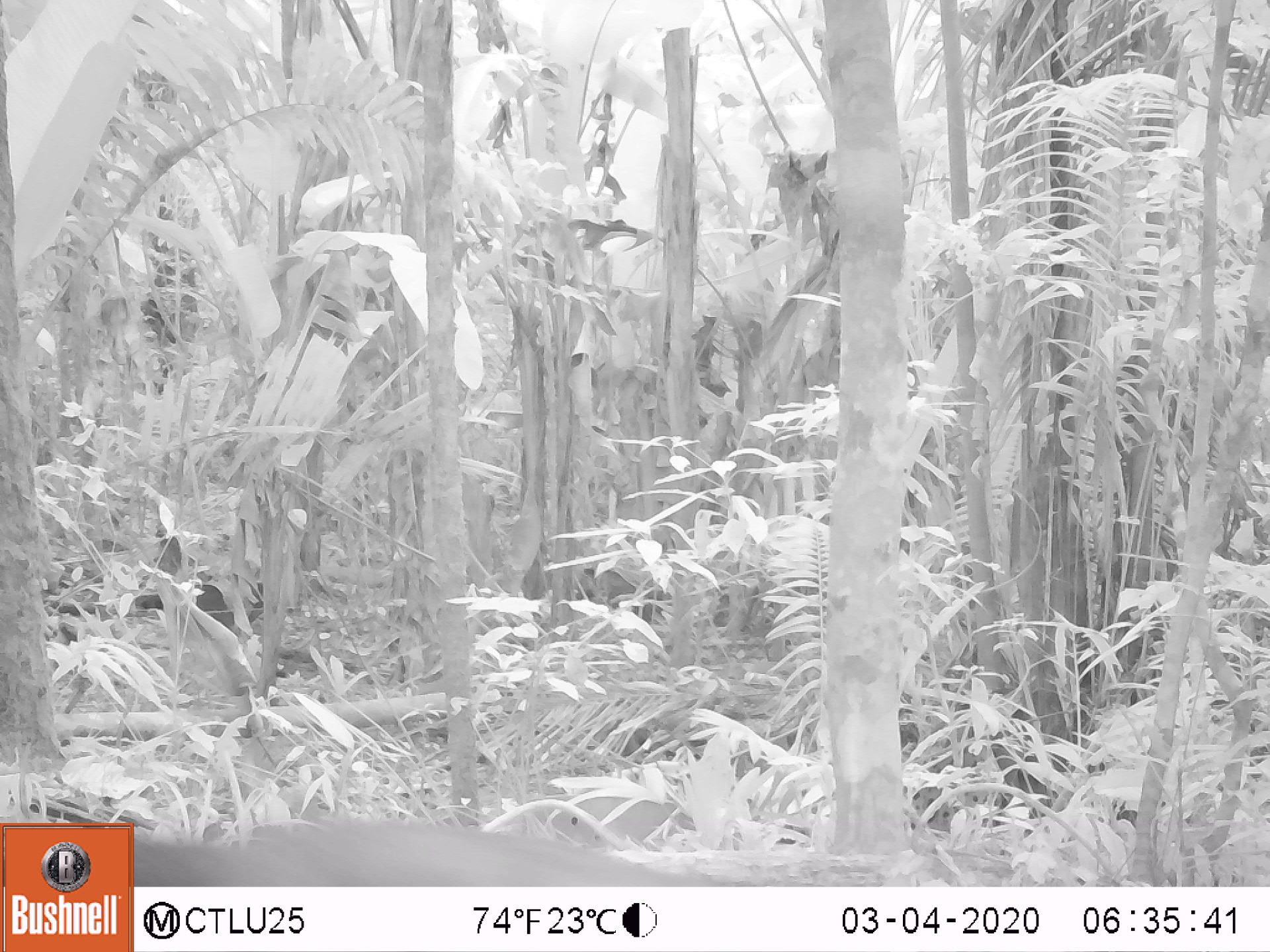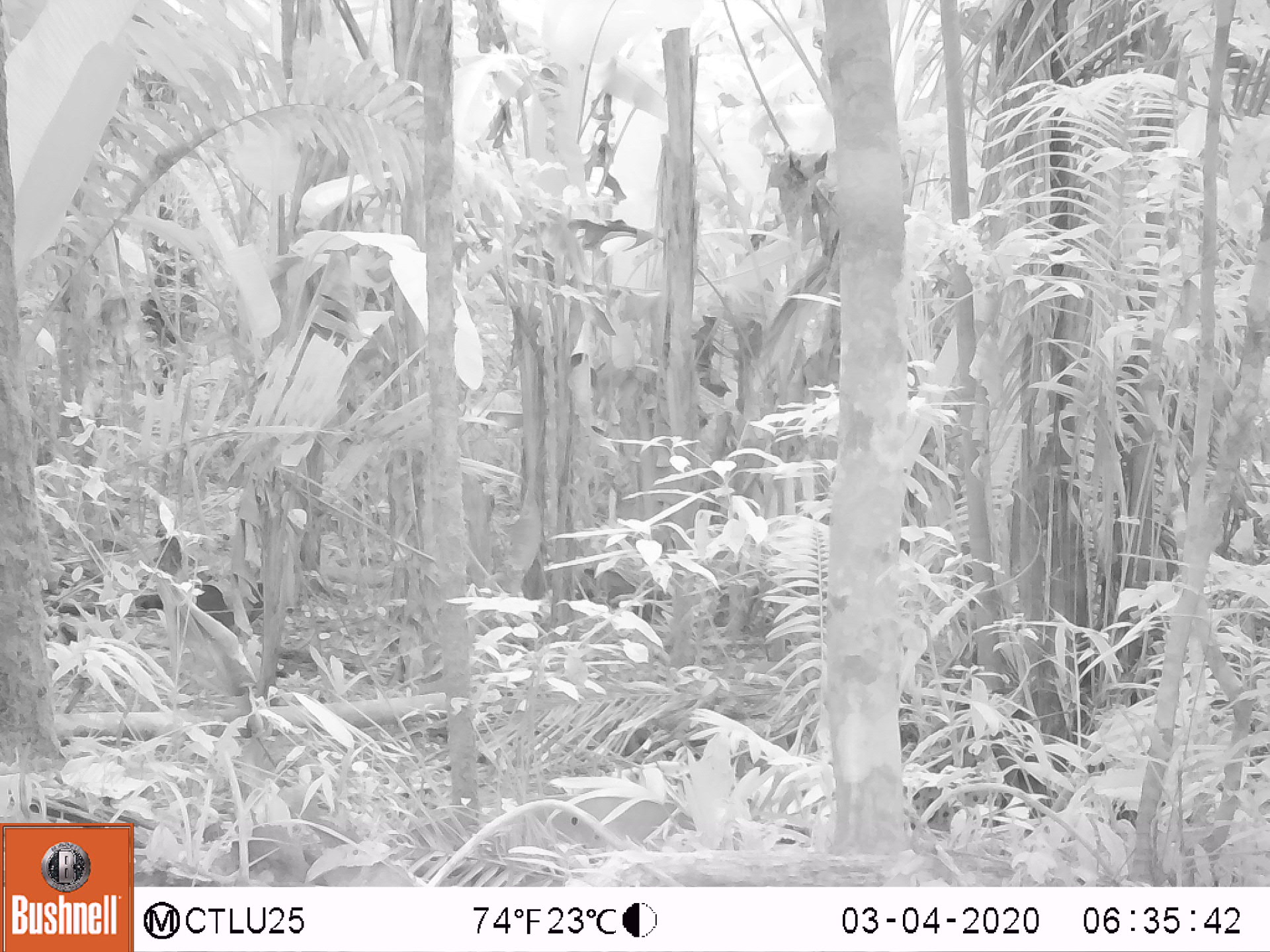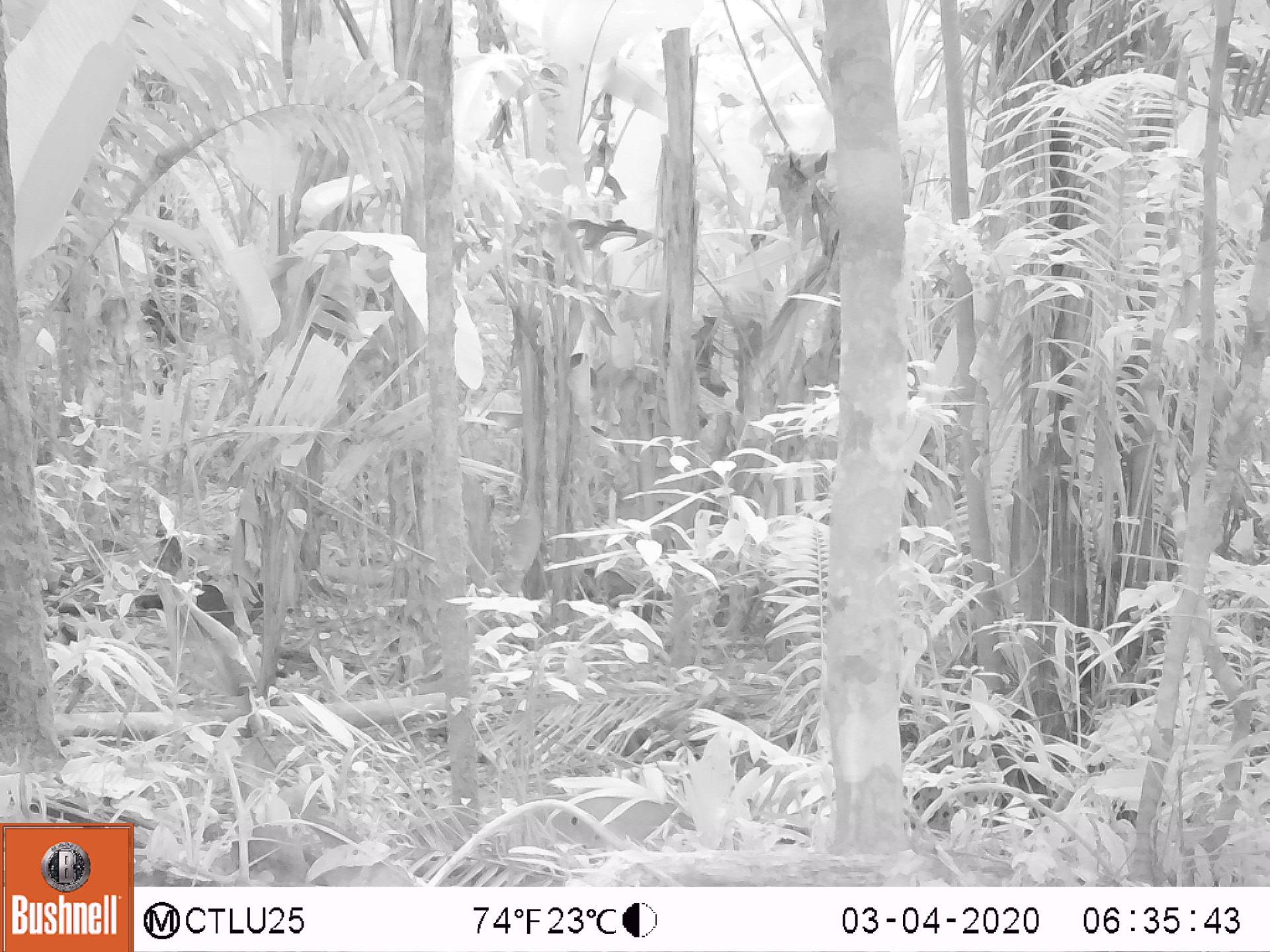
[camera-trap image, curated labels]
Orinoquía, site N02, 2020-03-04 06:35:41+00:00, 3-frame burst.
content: unidentified animal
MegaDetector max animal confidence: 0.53